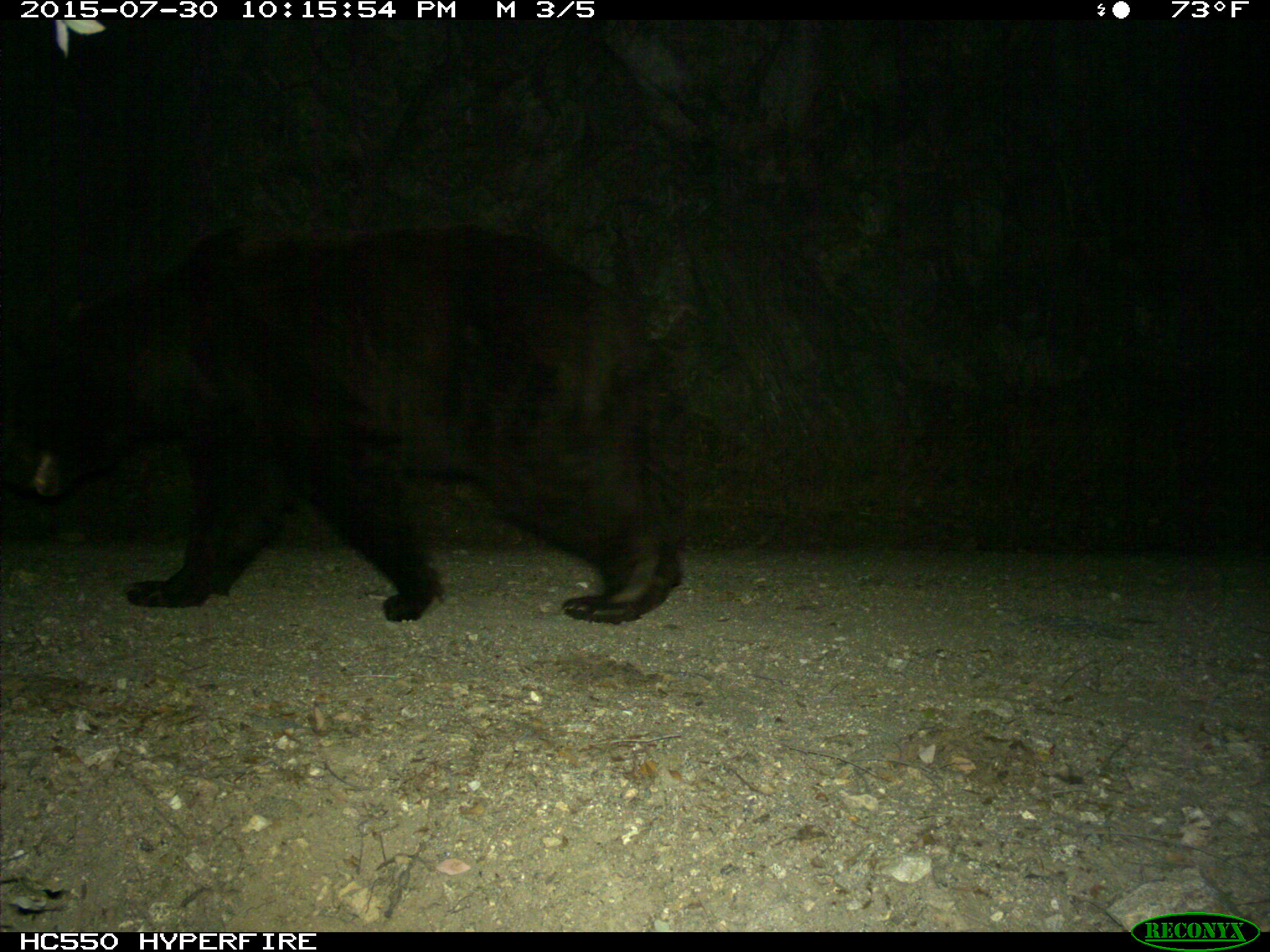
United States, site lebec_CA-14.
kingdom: Animalia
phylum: Chordata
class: Mammalia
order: Carnivora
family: Ursidae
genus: Ursus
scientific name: Ursus americanus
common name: american black bear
Ursus americanus (american black bear).